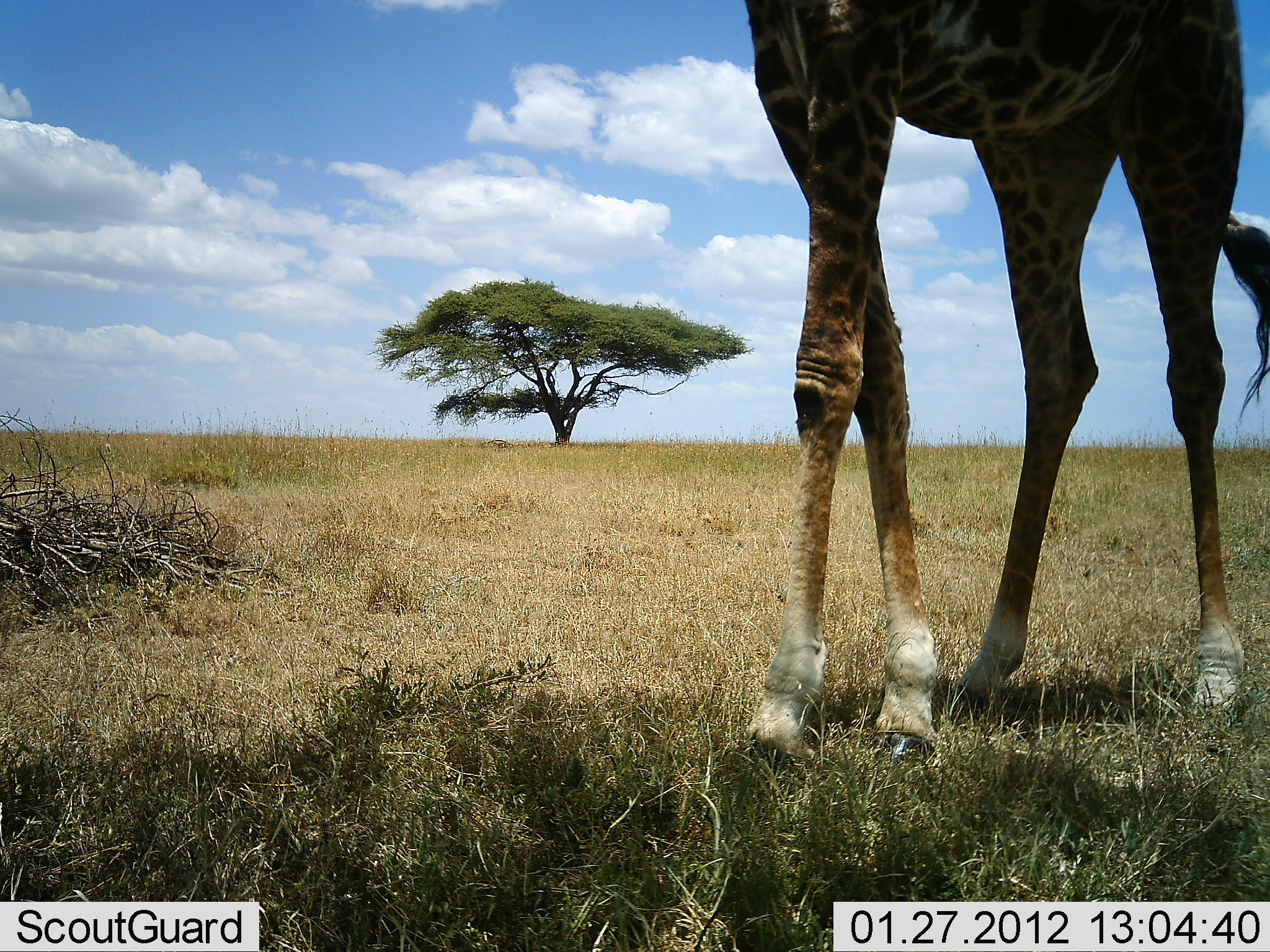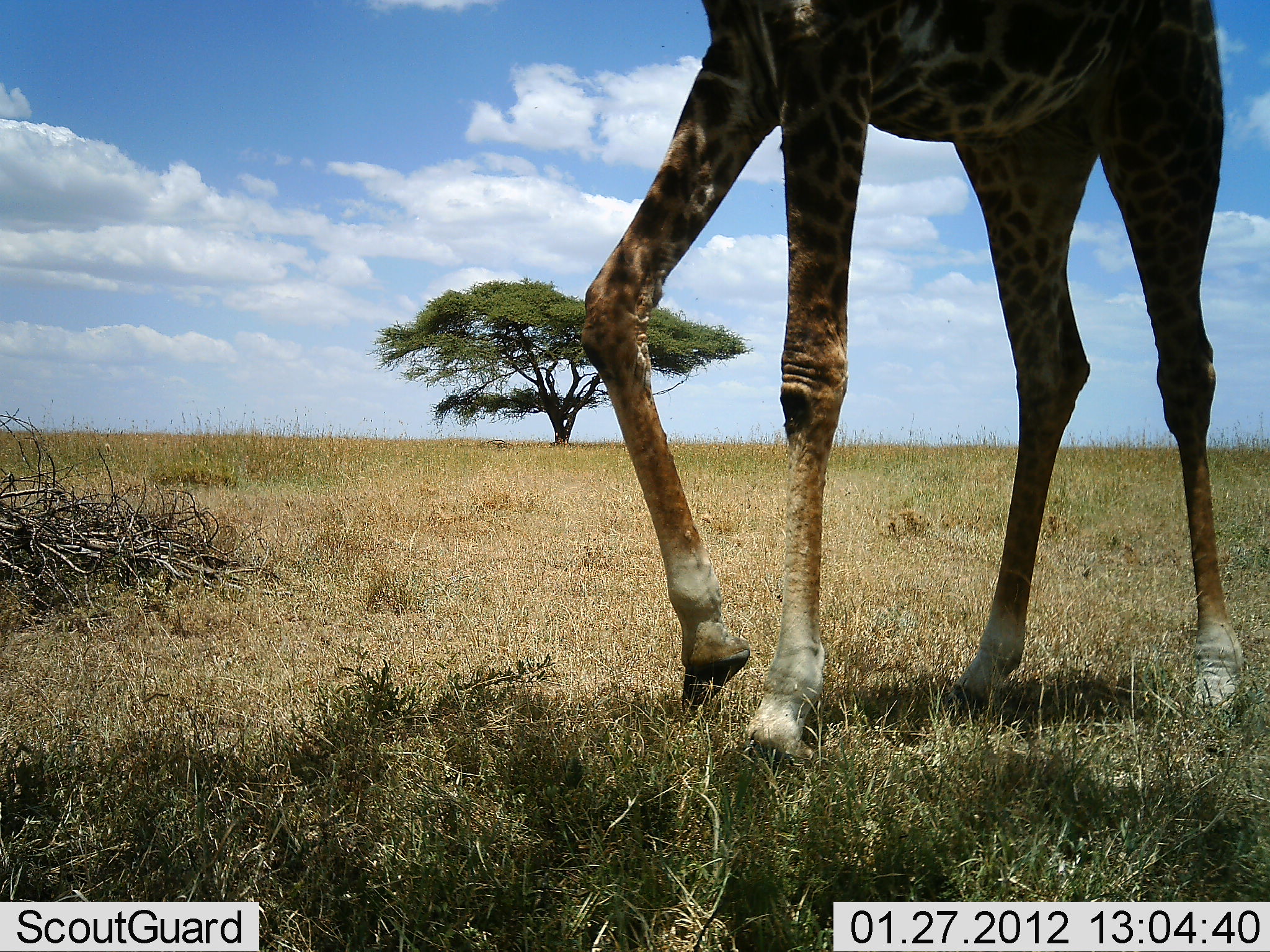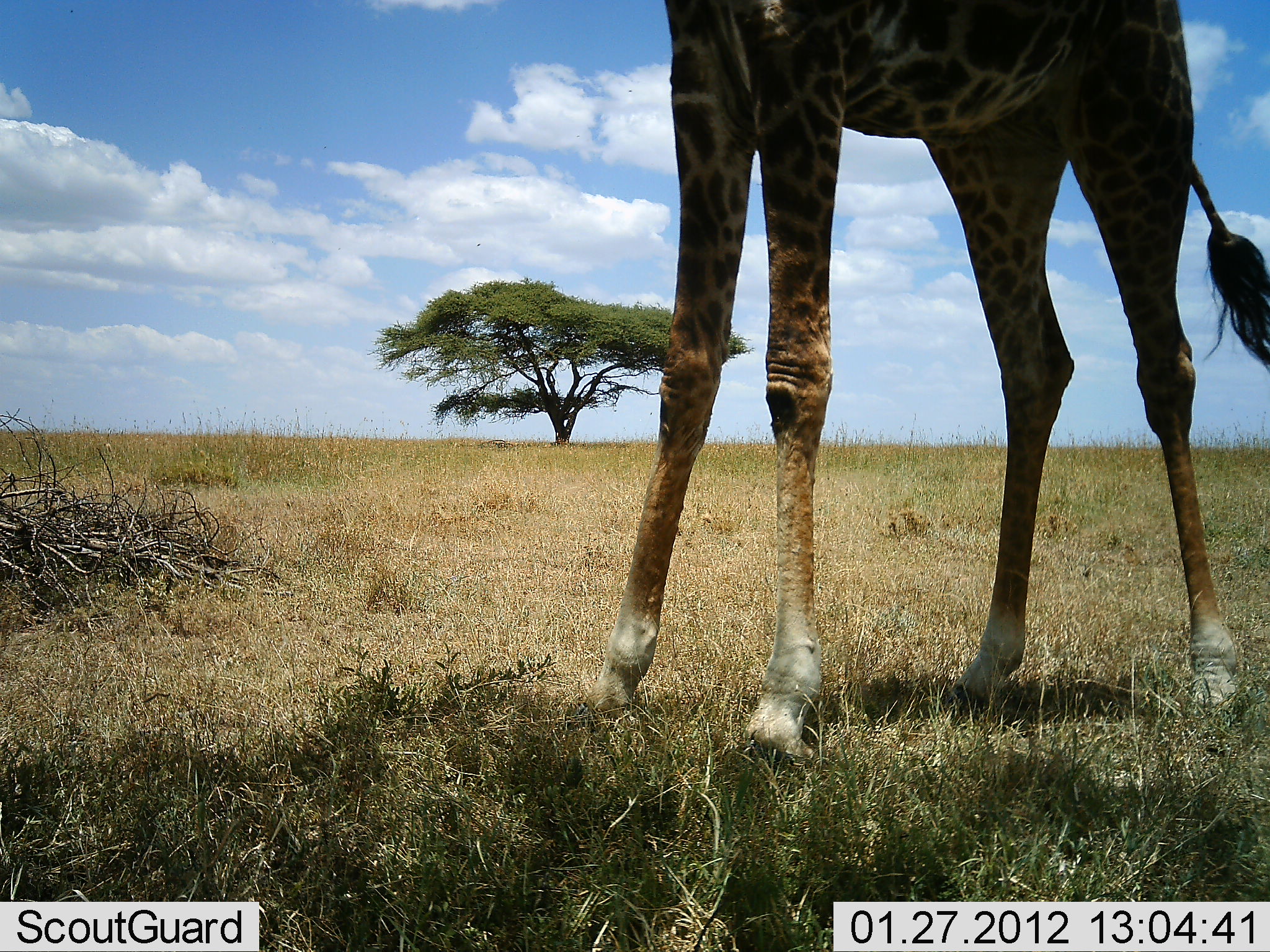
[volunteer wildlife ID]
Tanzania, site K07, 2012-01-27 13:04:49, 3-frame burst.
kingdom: Animalia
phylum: Chordata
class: Mammalia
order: Artiodactyla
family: Giraffidae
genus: Giraffa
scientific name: Giraffa camelopardalis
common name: giraffe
Giraffe (Giraffa camelopardalis), count 1. Behavior (volunteer vote fractions): standing 40%, resting 0%, moving 50%, interacting 0%. Young present (vote fraction): 10%. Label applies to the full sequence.